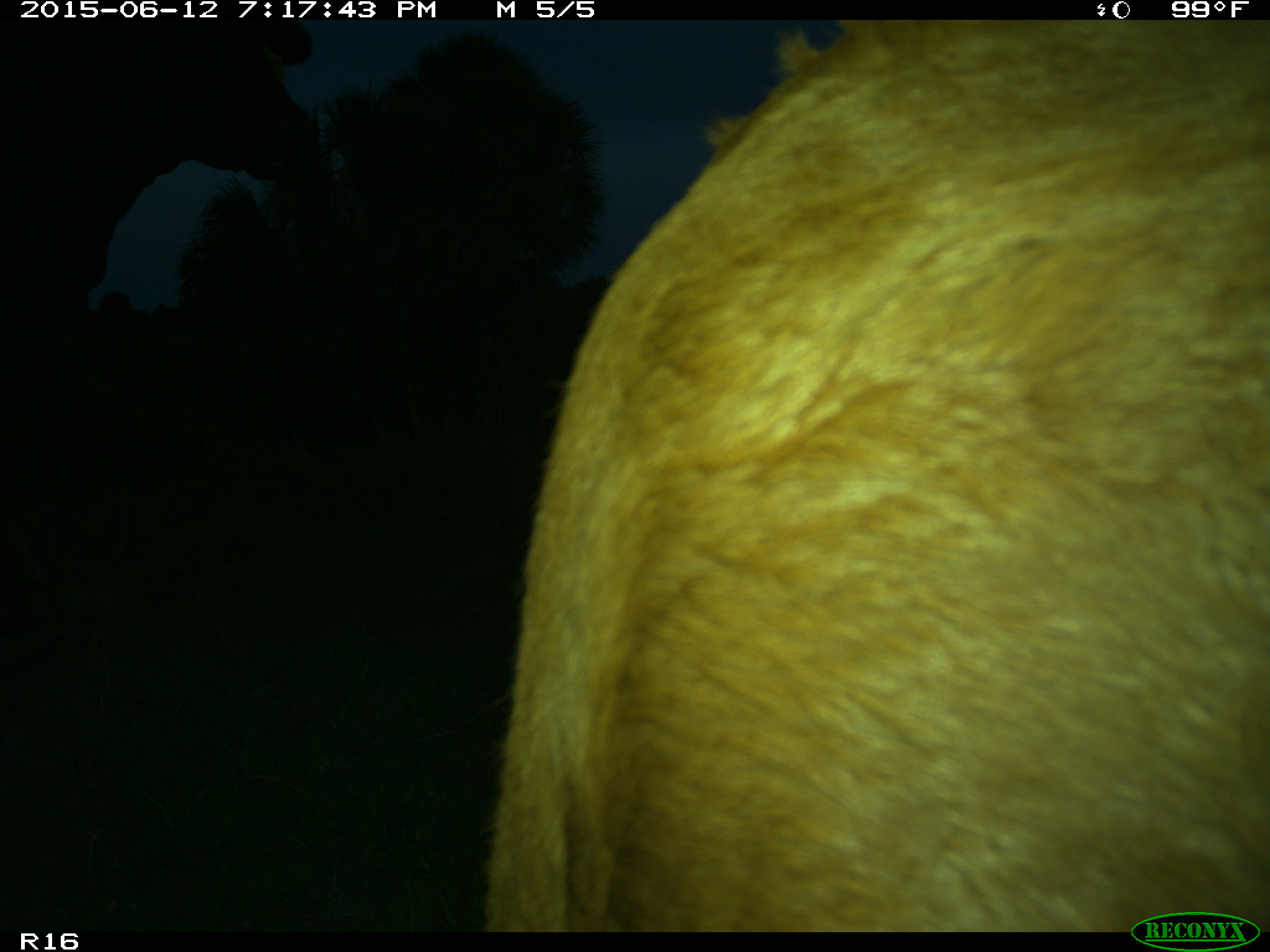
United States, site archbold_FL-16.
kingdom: Animalia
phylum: Chordata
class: Mammalia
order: Artiodactyla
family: Bovidae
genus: Bos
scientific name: Bos taurus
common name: domestic cow